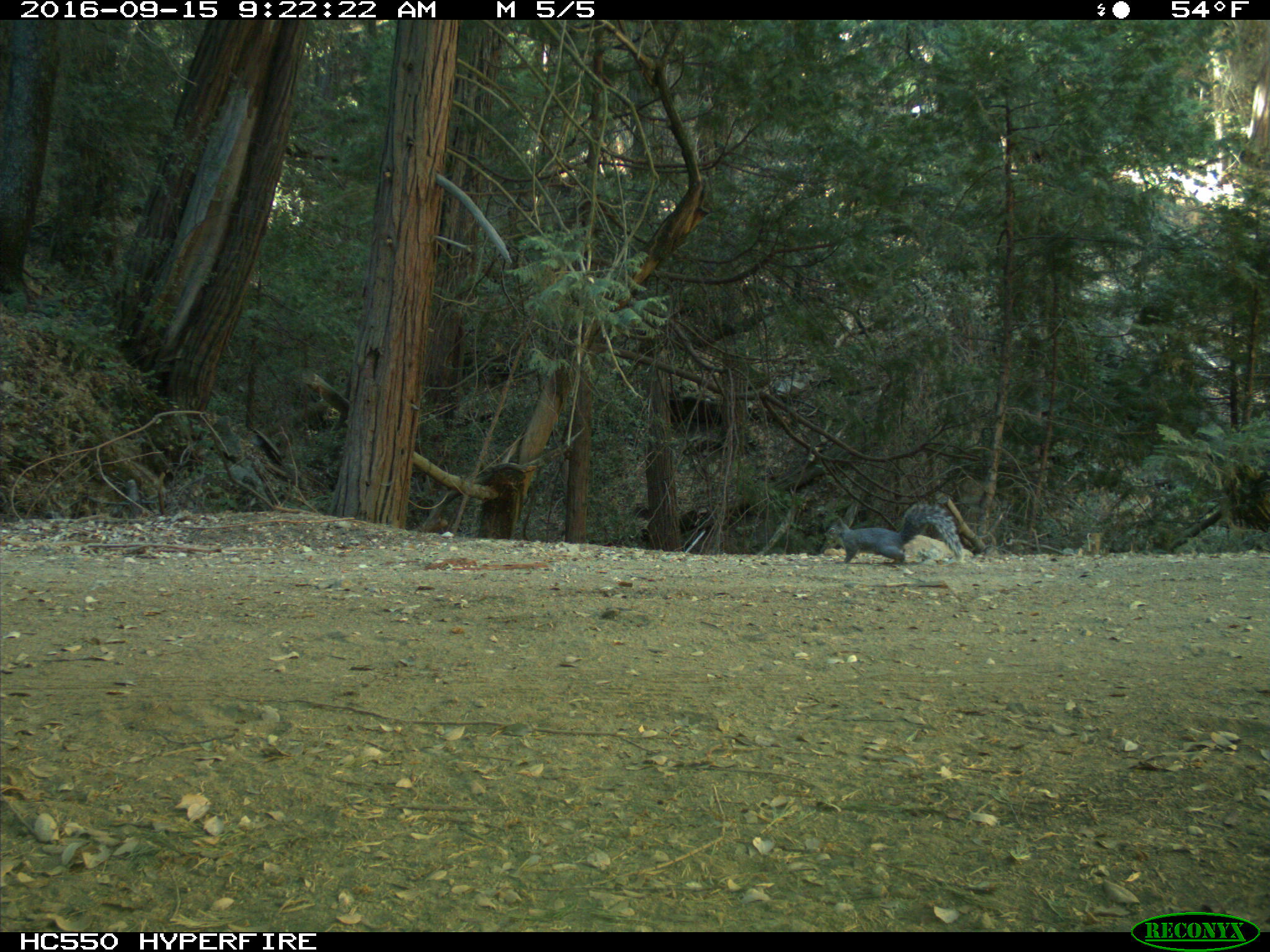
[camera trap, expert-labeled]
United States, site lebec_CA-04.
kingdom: Animalia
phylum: Chordata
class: Mammalia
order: Rodentia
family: Sciuridae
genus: Sciurus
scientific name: Sciurus carolinensis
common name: eastern gray squirrel